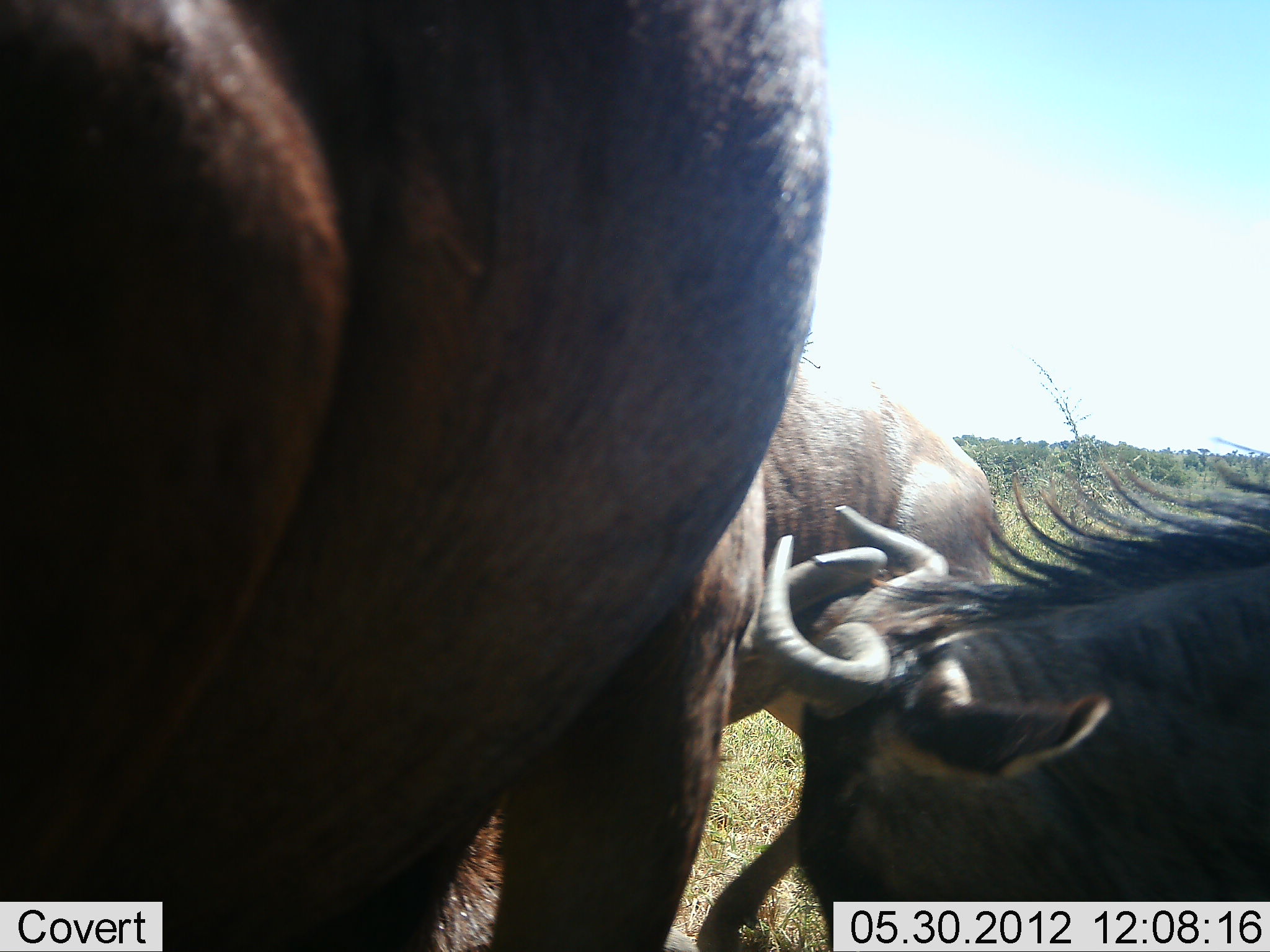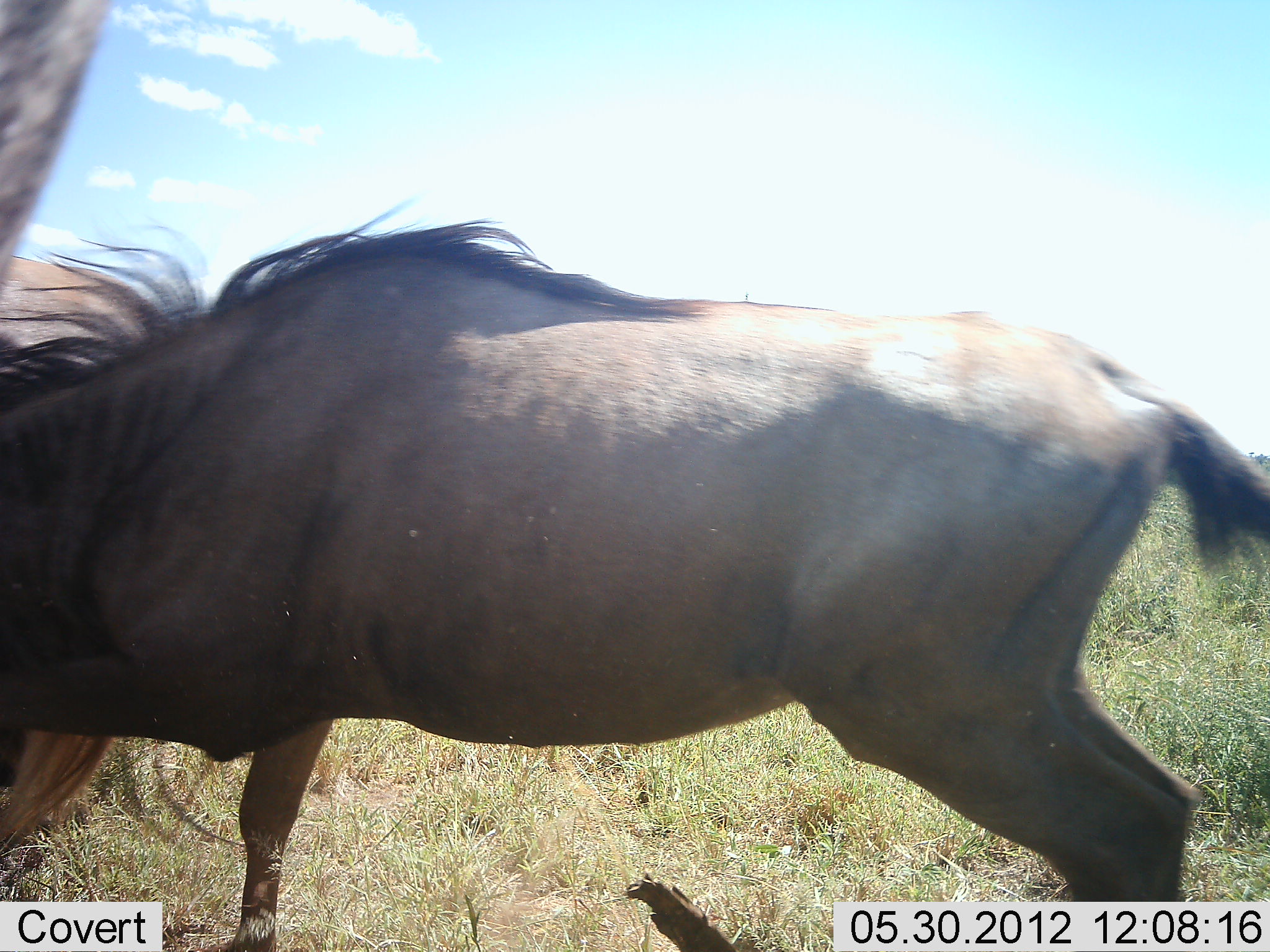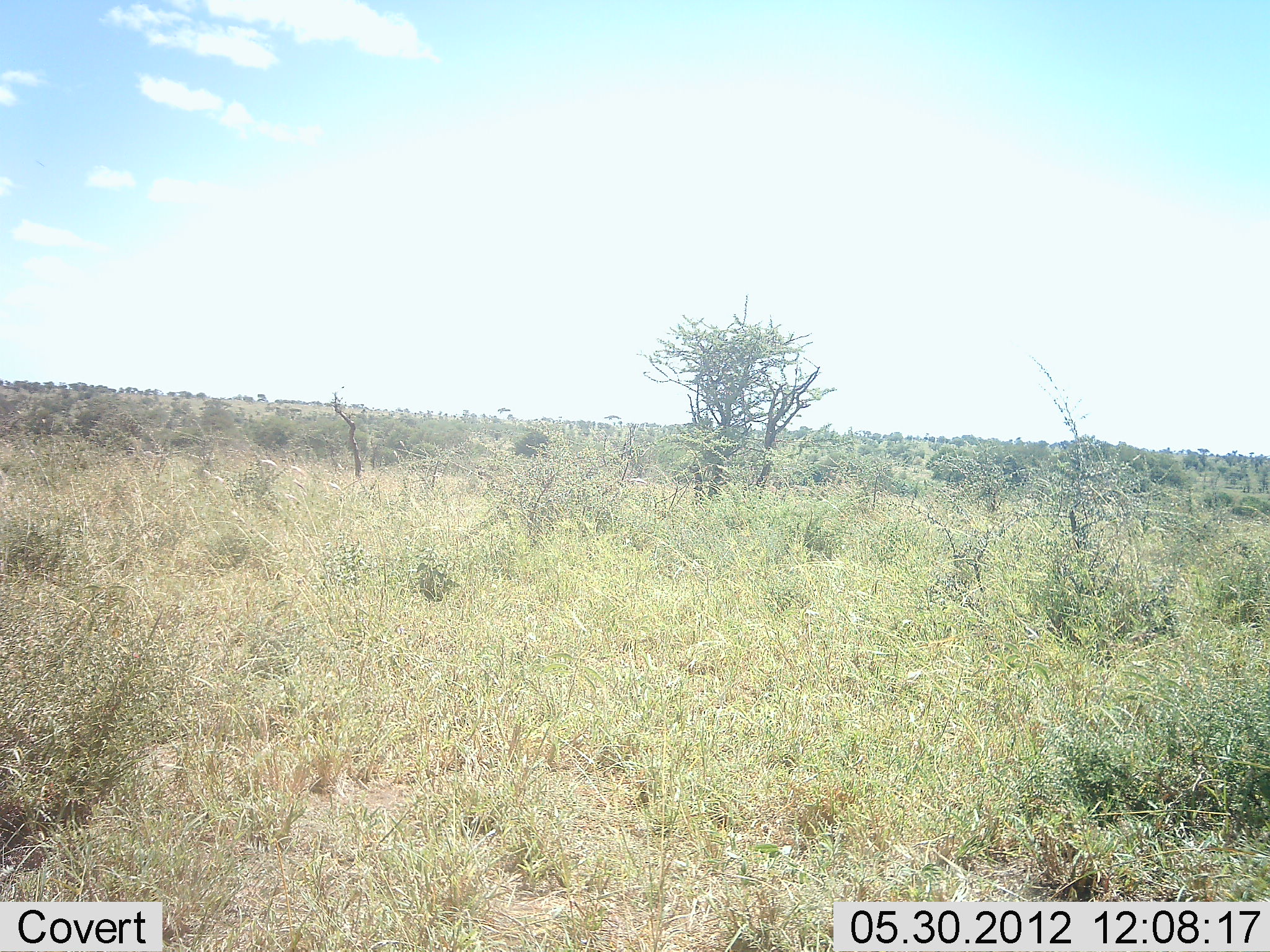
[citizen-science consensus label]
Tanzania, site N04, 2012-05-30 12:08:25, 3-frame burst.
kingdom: Animalia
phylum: Chordata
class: Mammalia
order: Artiodactyla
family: Bovidae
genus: Connochaetes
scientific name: Connochaetes taurinus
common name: blue wildebeest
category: wildebeest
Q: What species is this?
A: Wildebeest (blue wildebeest) (Connochaetes taurinus).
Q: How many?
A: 3.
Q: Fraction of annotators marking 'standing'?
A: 0%.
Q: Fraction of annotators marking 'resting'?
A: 0%.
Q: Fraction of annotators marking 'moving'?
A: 70%.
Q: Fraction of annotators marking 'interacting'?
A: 50%.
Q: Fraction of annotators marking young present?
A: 0%.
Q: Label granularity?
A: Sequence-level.